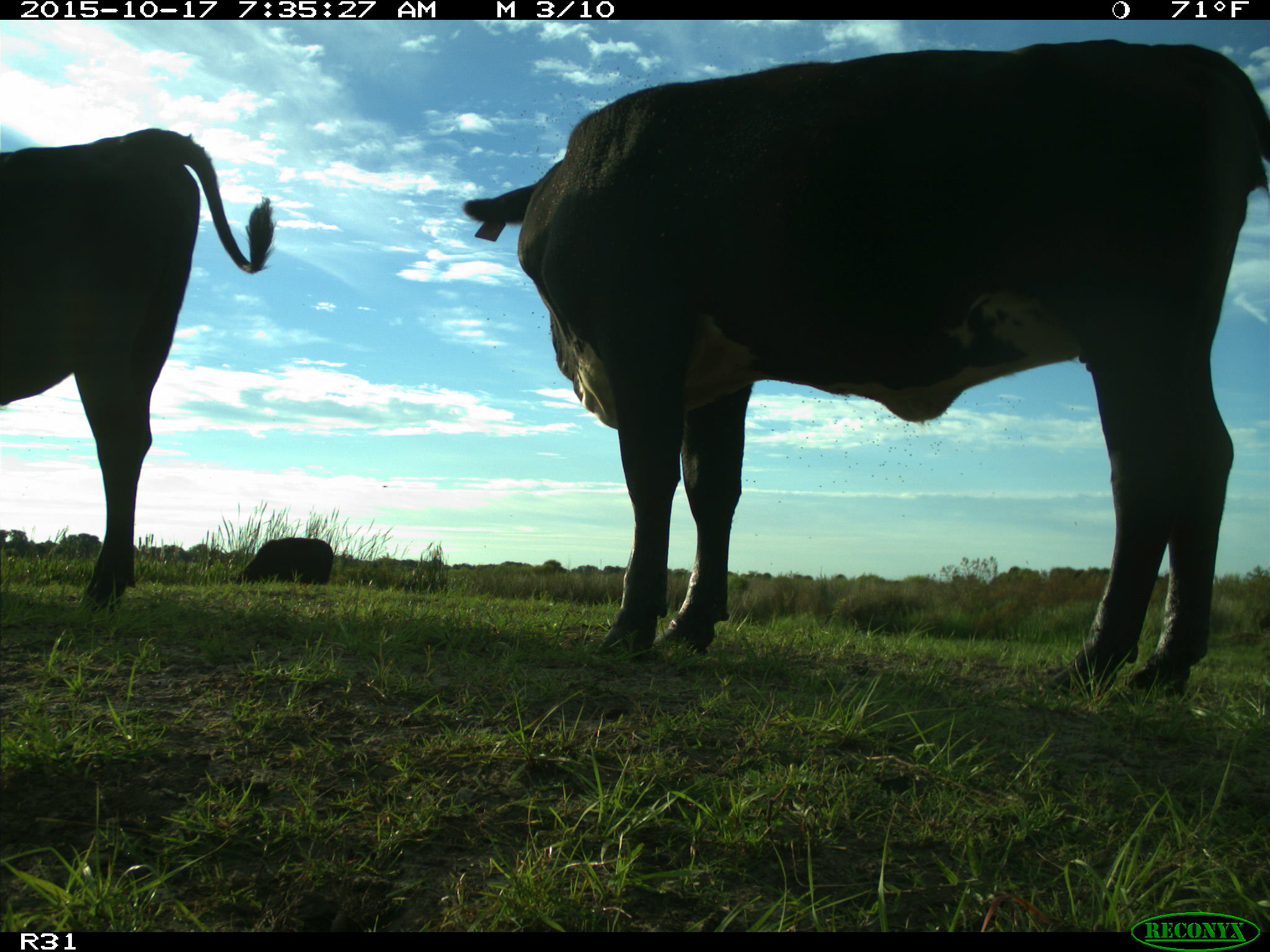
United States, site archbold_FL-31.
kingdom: Animalia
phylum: Chordata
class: Mammalia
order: Artiodactyla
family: Bovidae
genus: Bos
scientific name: Bos taurus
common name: domestic cow